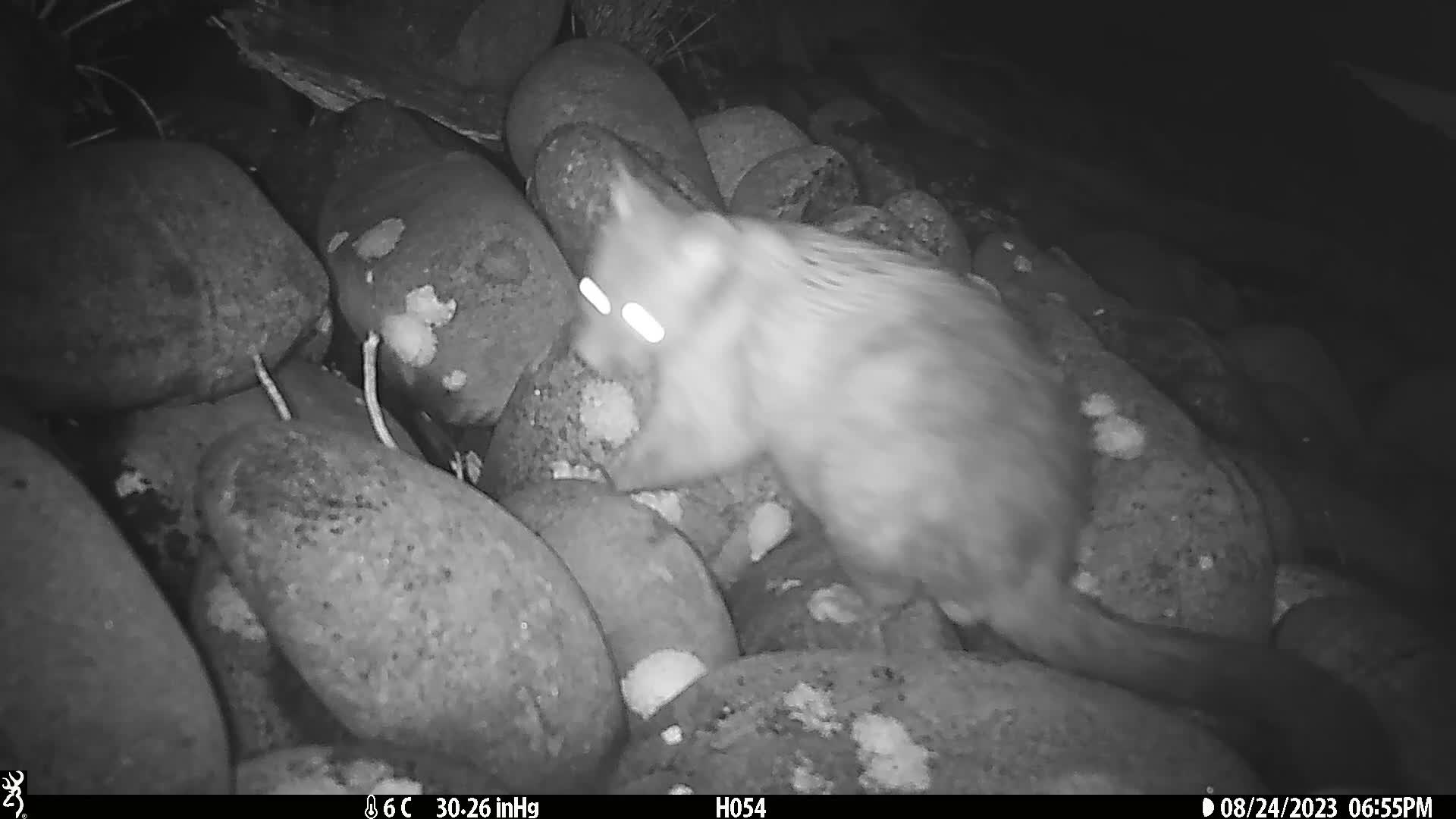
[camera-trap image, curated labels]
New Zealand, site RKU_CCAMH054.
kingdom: Animalia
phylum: Chordata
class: Mammalia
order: Diprotodontia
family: Phalangeridae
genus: Trichosurus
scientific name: Trichosurus vulpecula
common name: common brushtail possum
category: possum